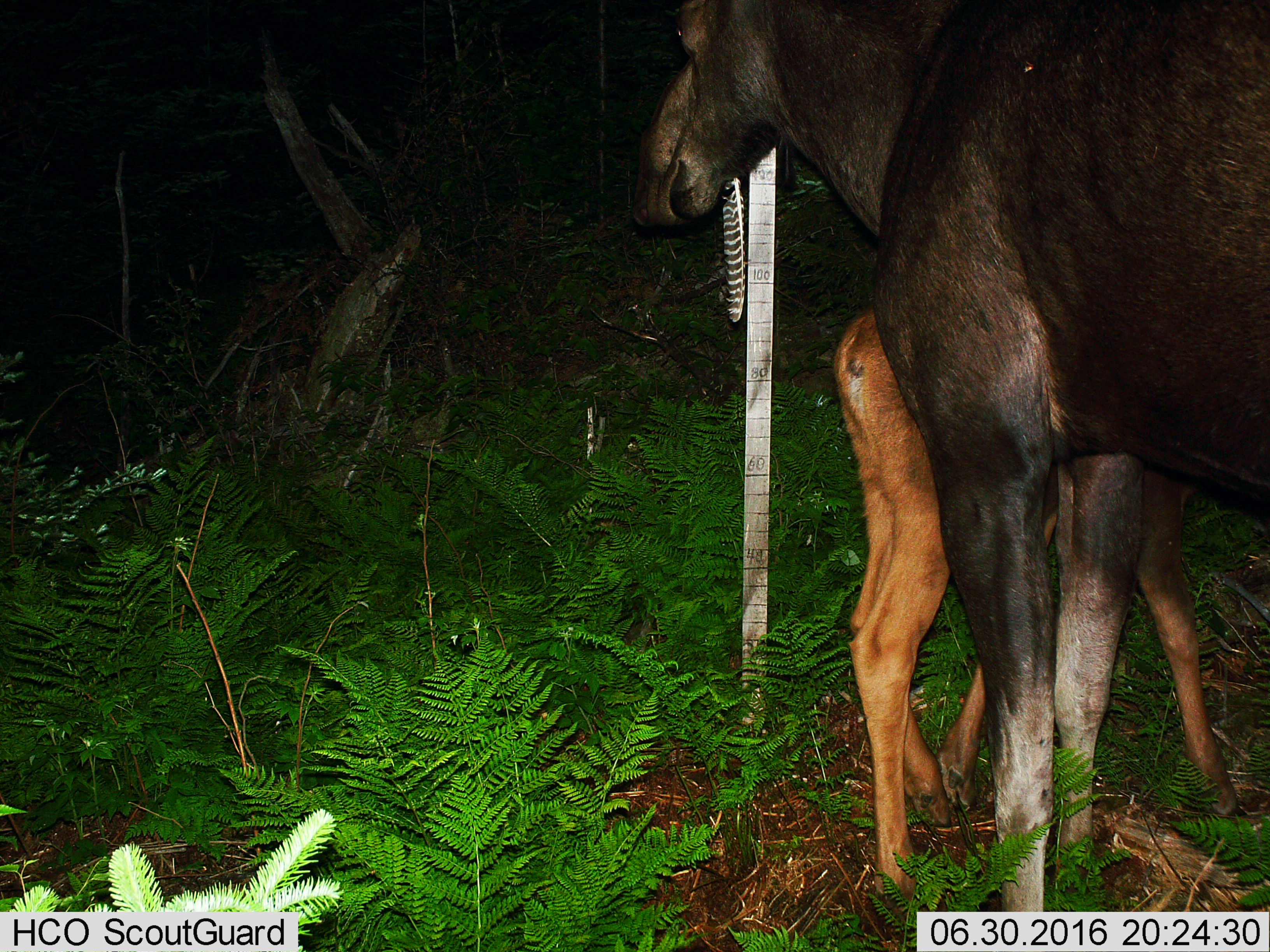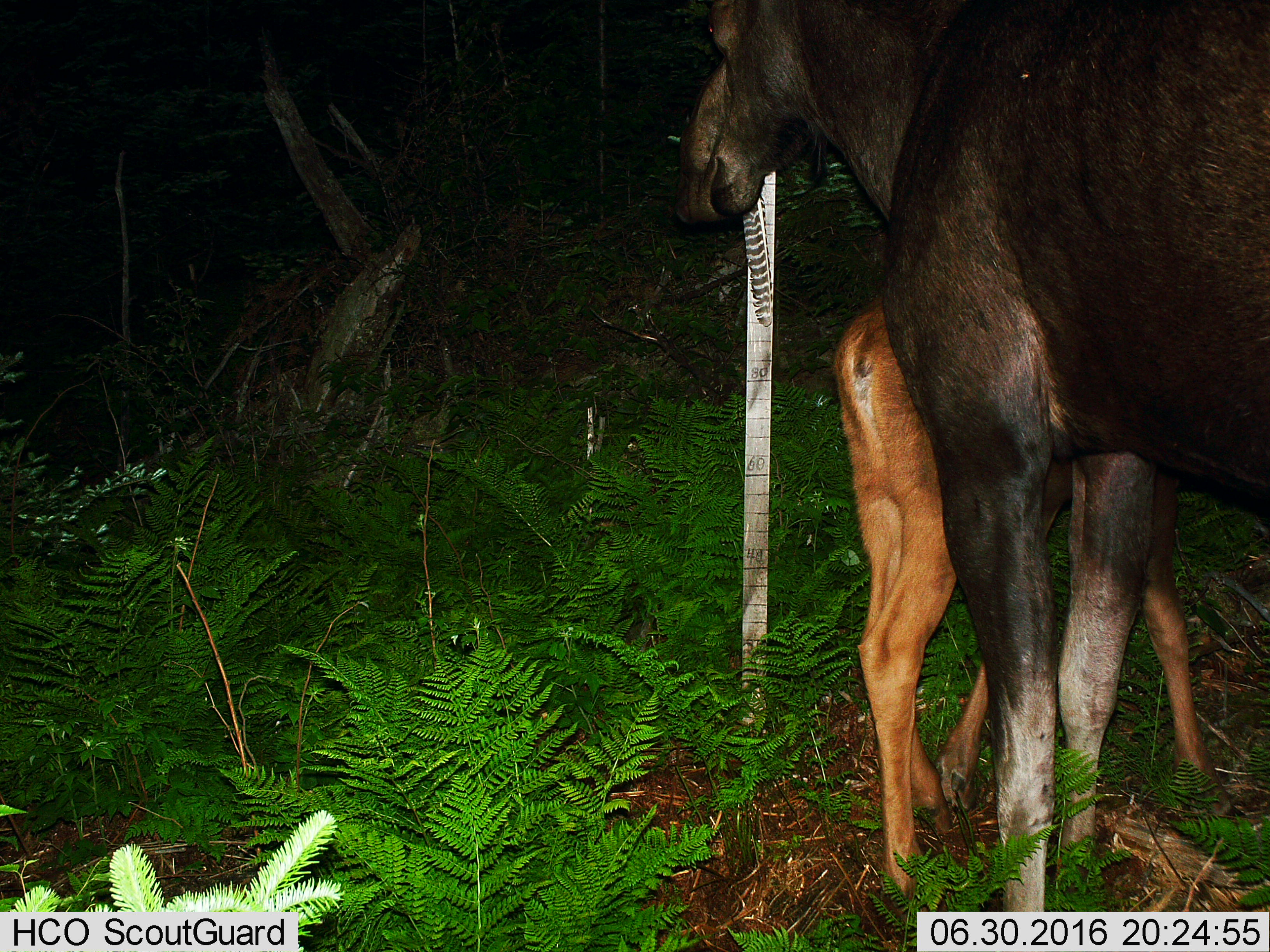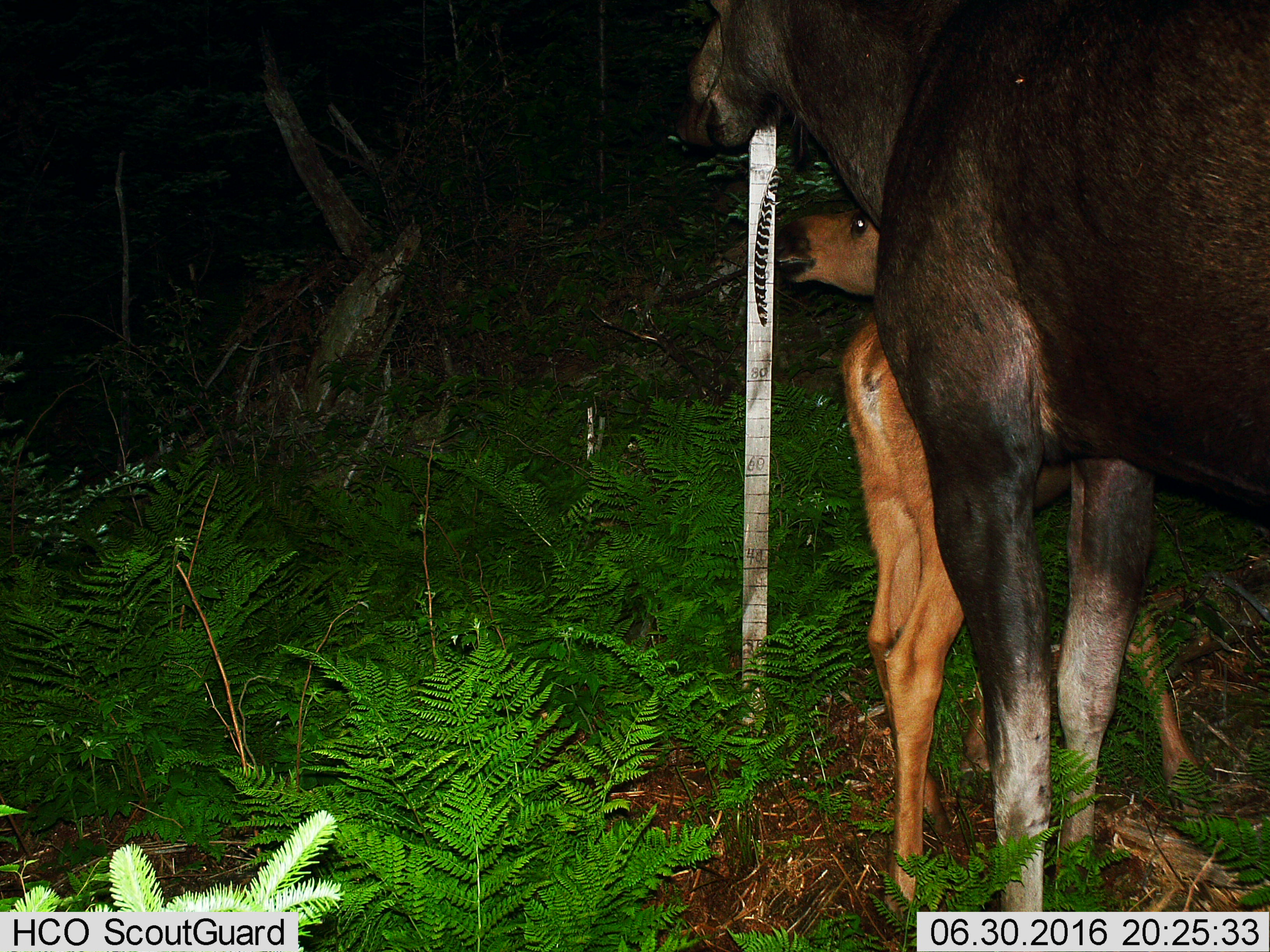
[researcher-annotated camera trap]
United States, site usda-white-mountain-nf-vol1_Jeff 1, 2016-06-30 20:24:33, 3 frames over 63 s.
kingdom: Animalia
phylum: Chordata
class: Mammalia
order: Artiodactyla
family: Cervidae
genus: Alces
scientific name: Alces alces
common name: moose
Moose (Alces alces).